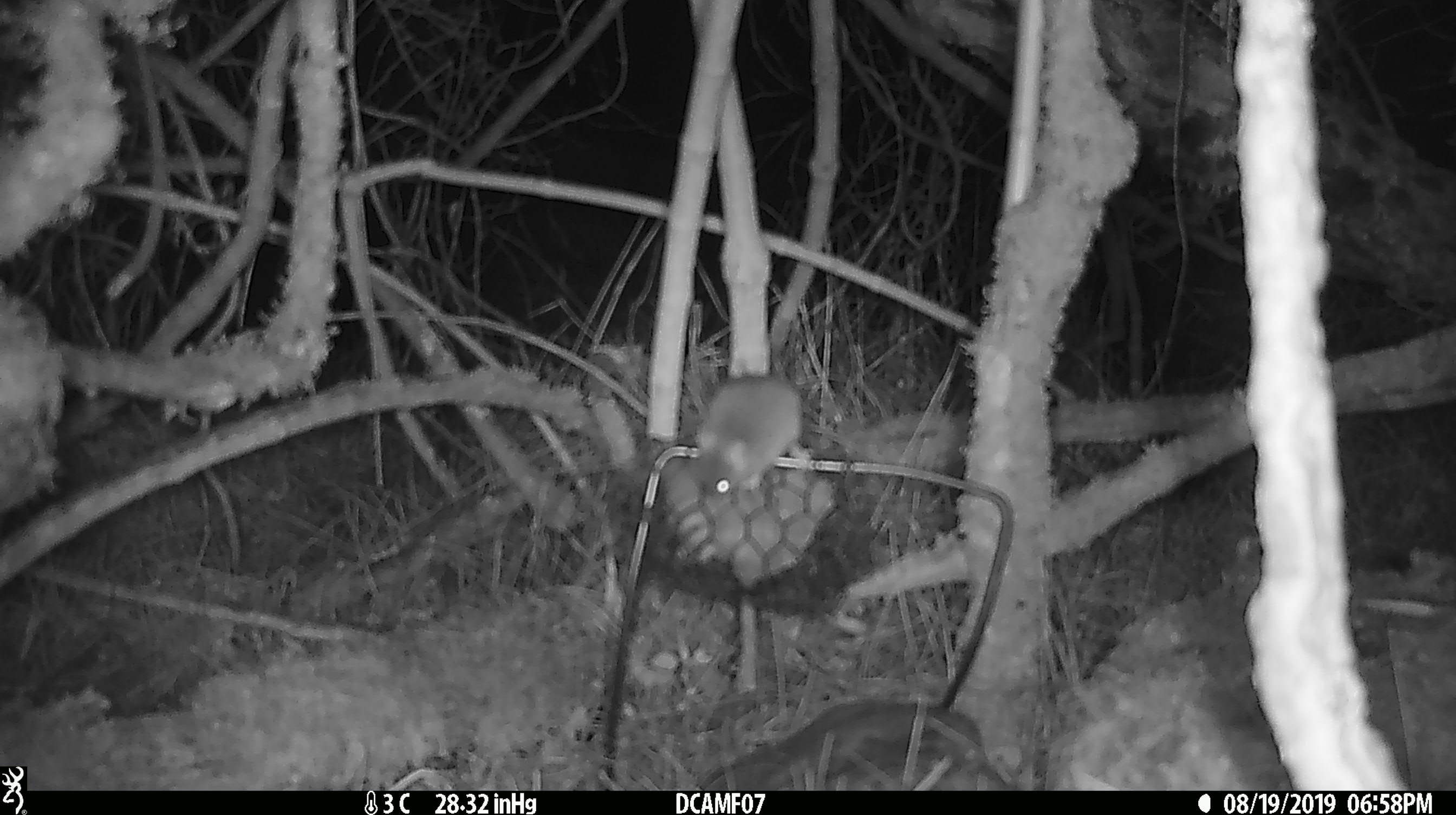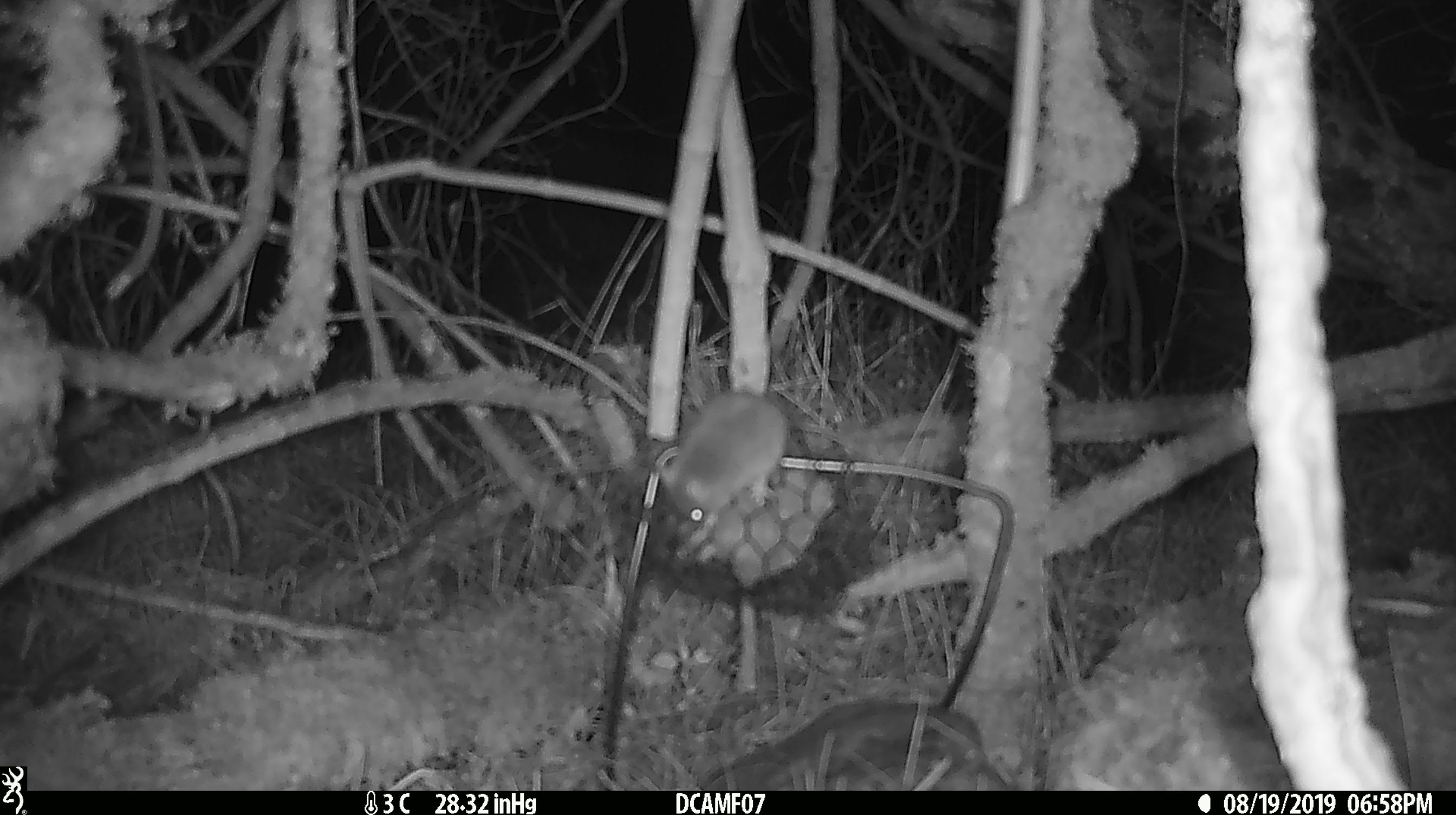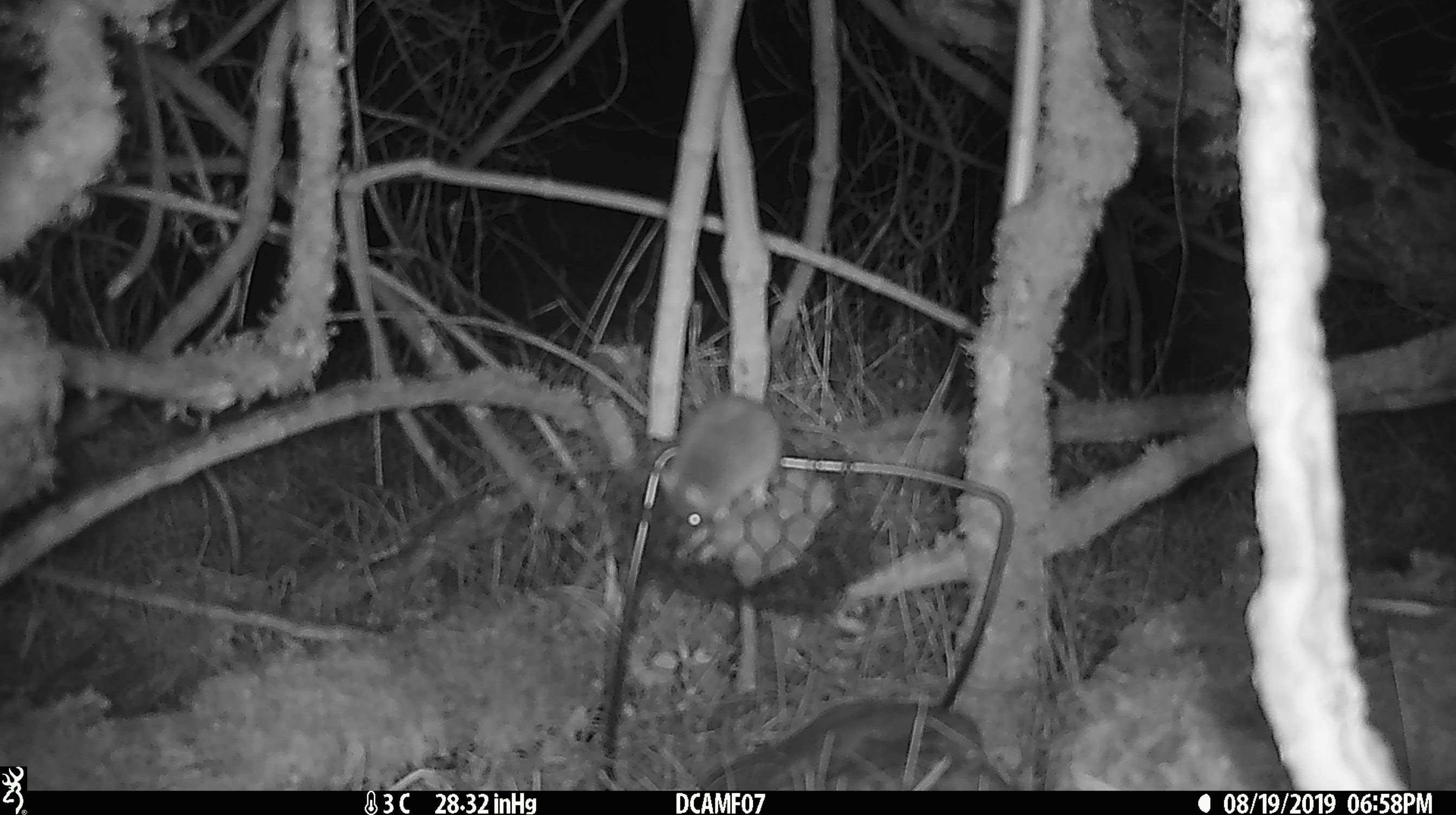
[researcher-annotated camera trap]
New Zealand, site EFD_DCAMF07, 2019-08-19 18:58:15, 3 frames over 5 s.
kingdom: Animalia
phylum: Chordata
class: Mammalia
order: Rodentia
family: Muridae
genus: Mus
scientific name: Mus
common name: mouse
Mouse (Mus).